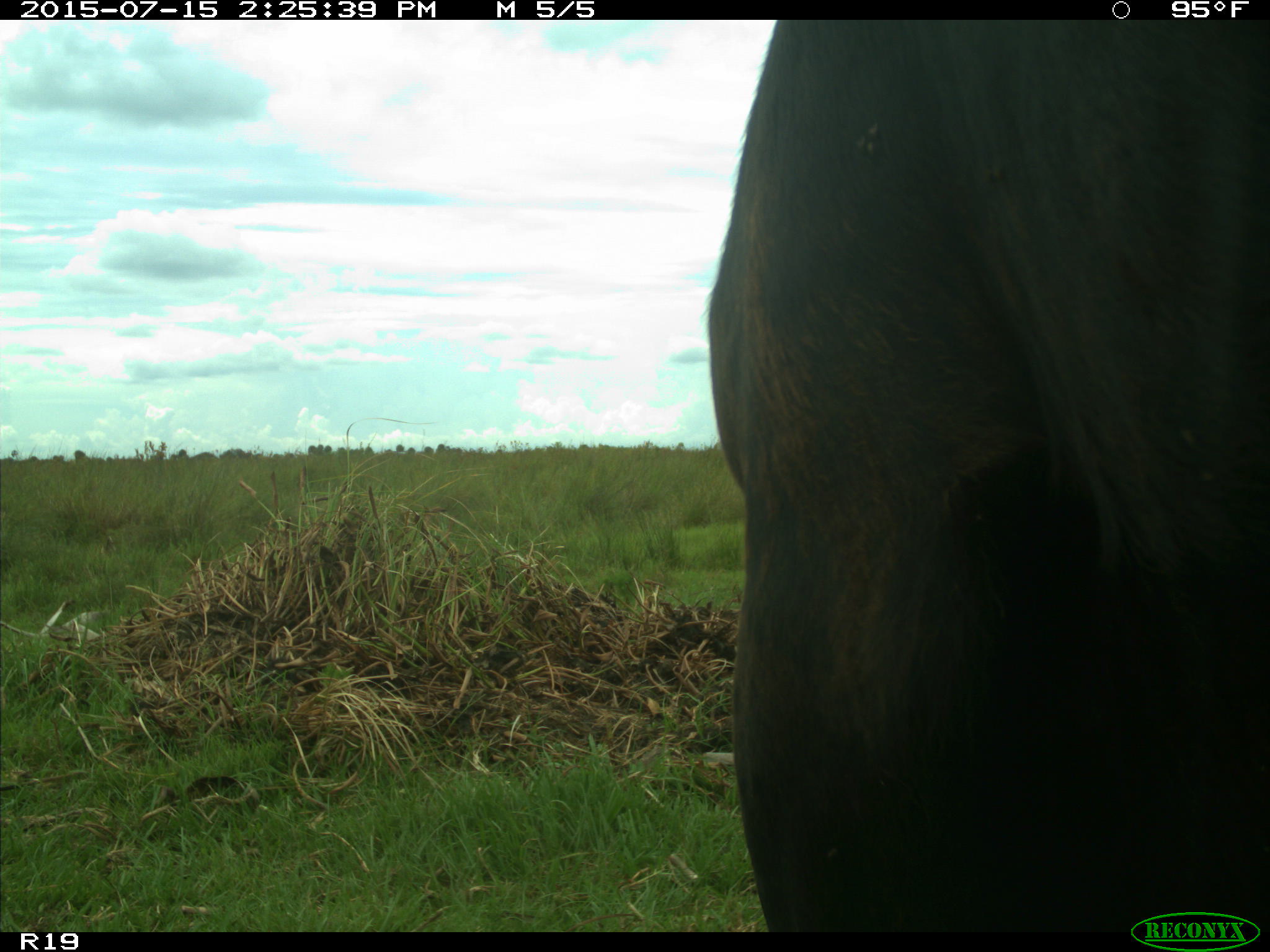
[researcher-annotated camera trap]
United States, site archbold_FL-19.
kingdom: Animalia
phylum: Chordata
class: Mammalia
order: Artiodactyla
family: Bovidae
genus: Bos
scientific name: Bos taurus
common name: domestic cow